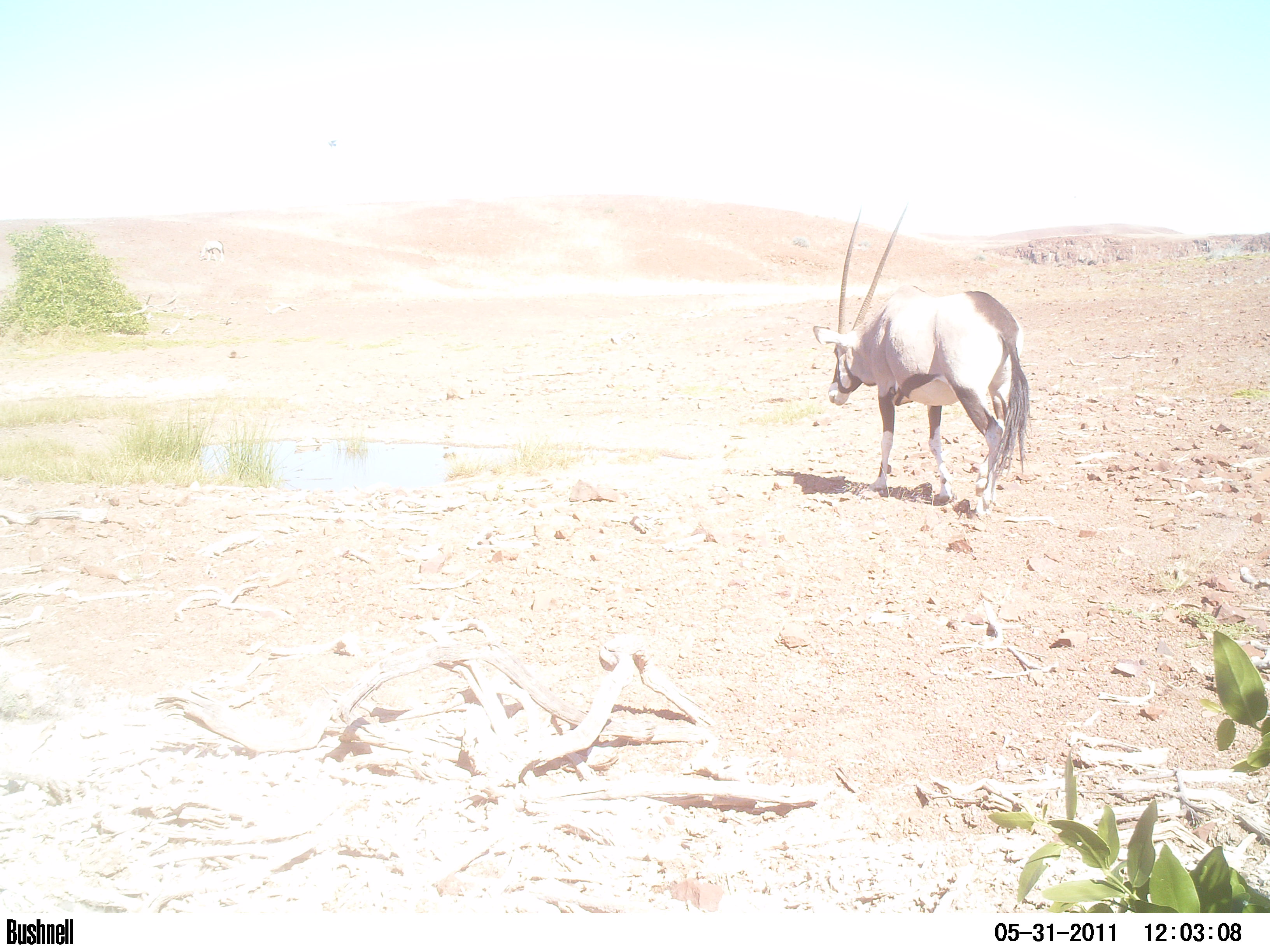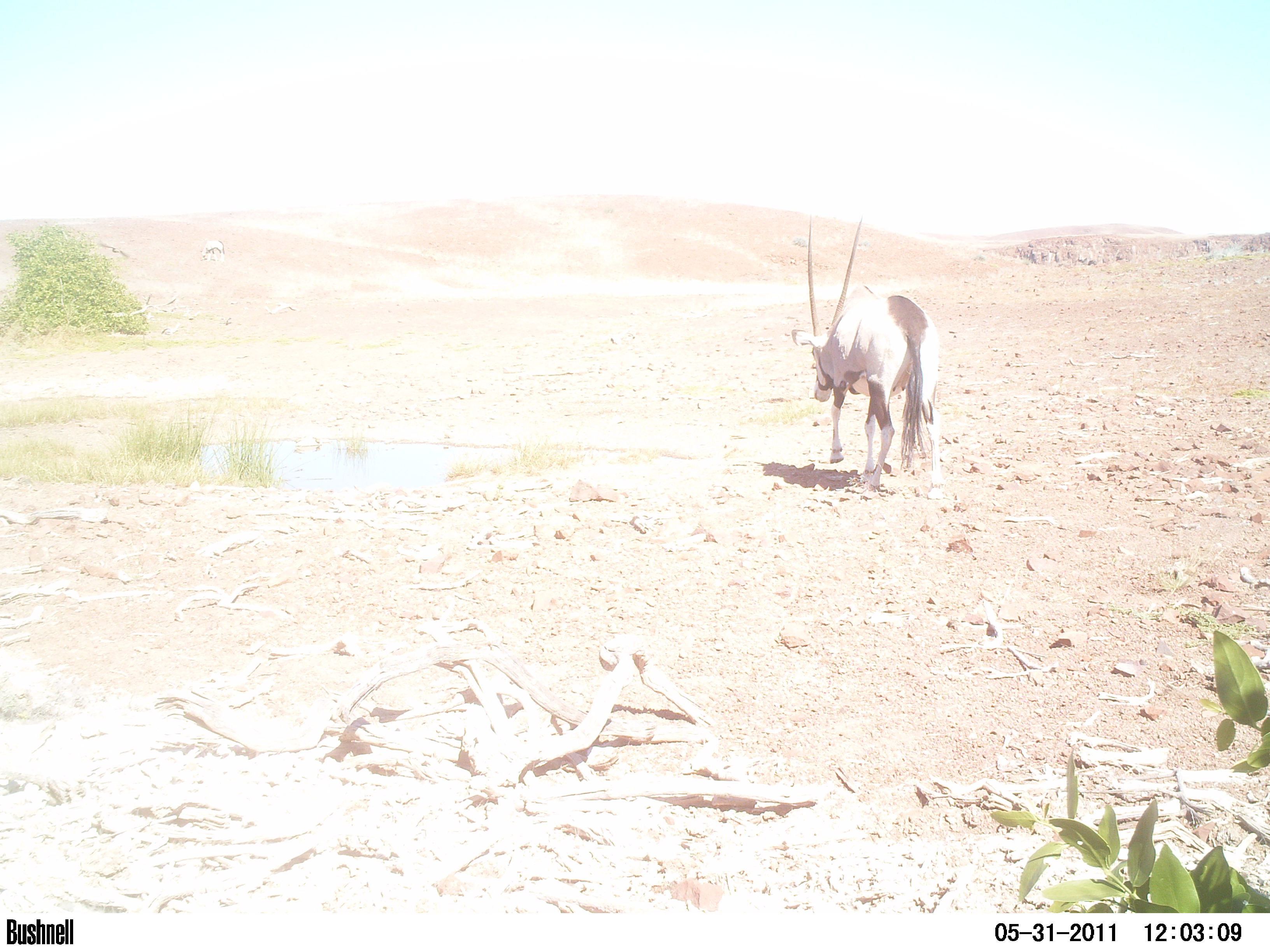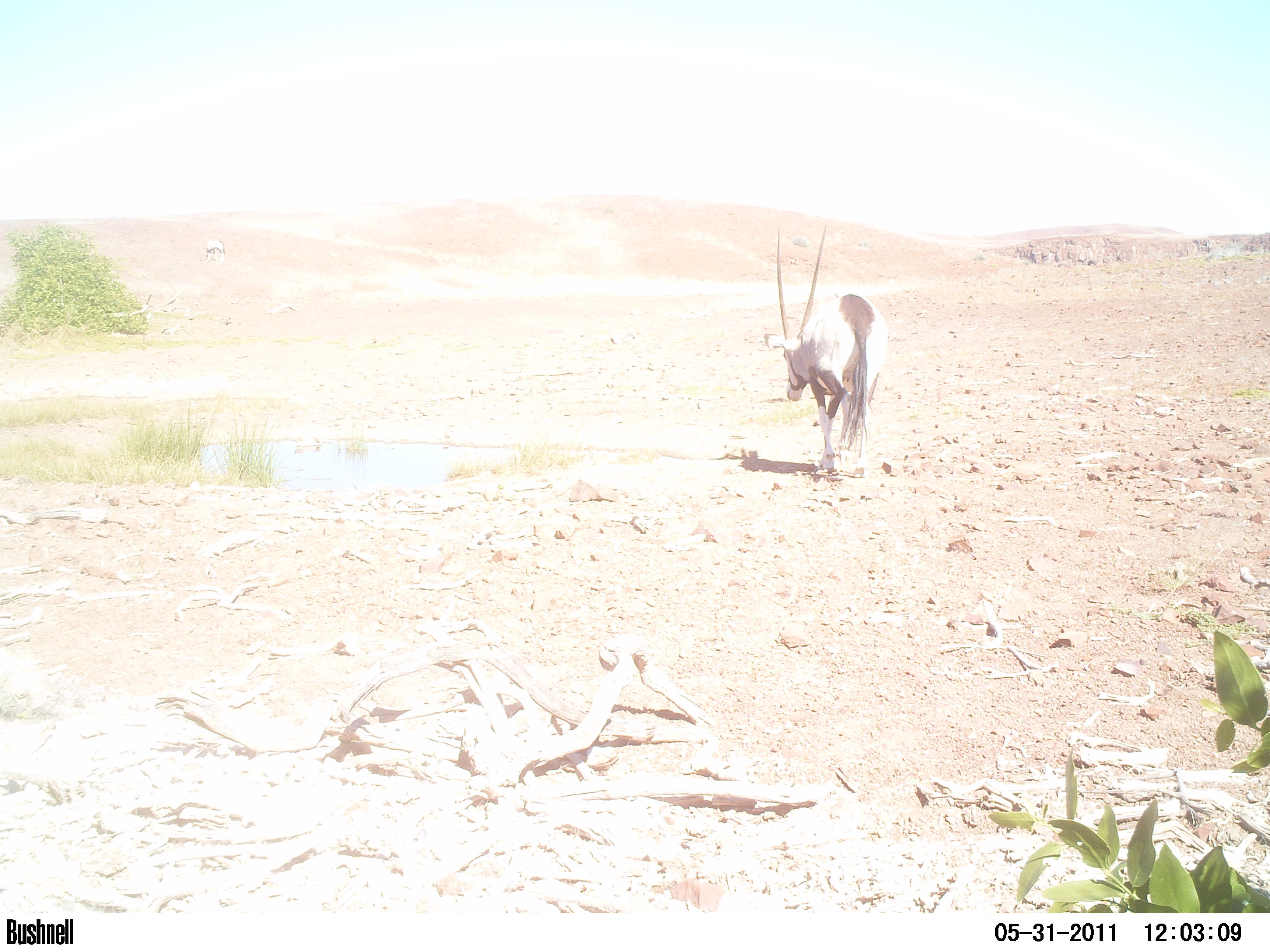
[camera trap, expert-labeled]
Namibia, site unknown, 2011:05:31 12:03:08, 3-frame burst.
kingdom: Animalia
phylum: Chordata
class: Mammalia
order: Artiodactyla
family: Bovidae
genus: Oryx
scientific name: Oryx gazella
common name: gemsbok